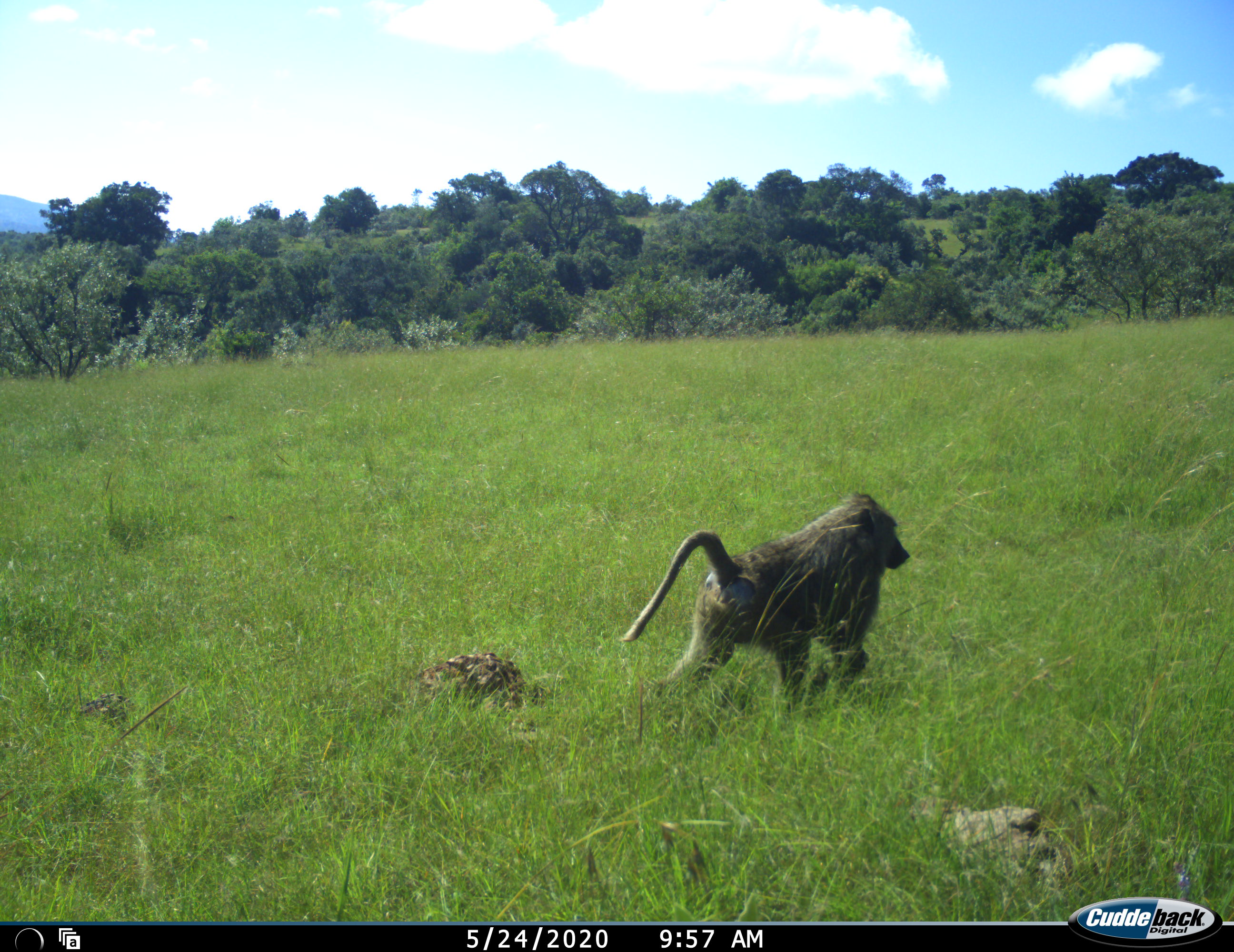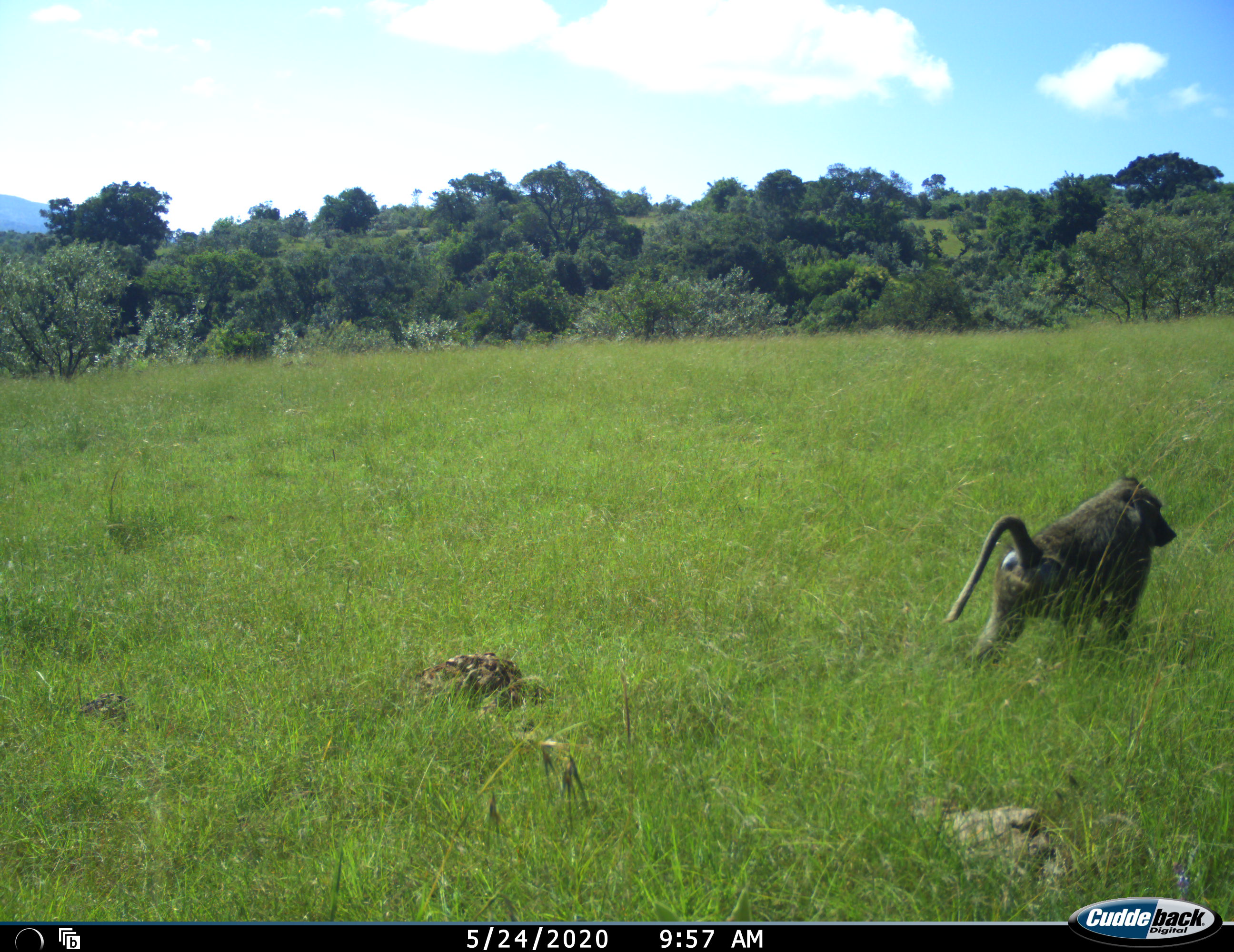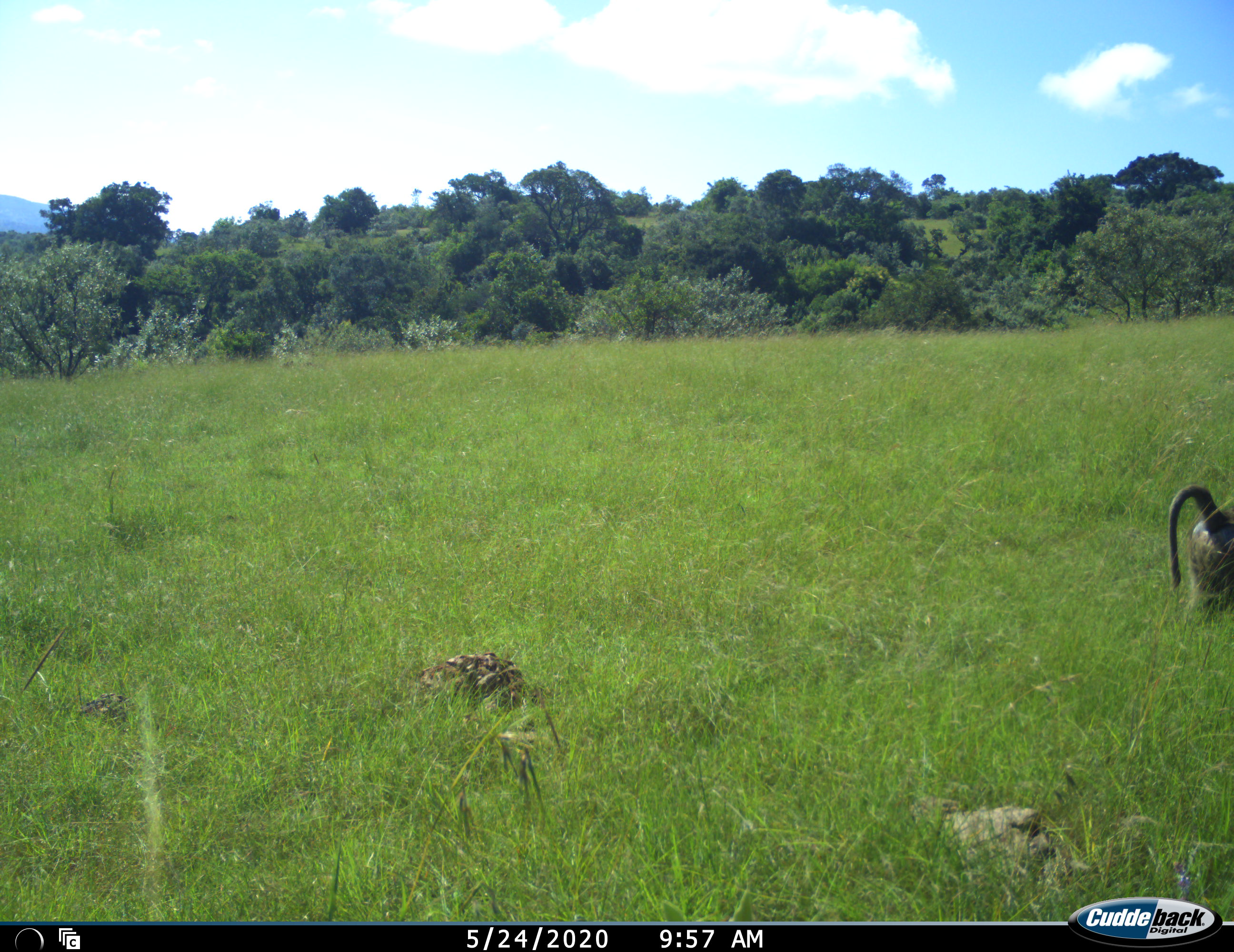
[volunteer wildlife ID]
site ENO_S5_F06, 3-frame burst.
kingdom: Animalia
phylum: Chordata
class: Mammalia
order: Primates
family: Cercopithecidae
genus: Papio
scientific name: Papio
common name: baboon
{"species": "baboon (Papio)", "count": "1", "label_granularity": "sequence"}